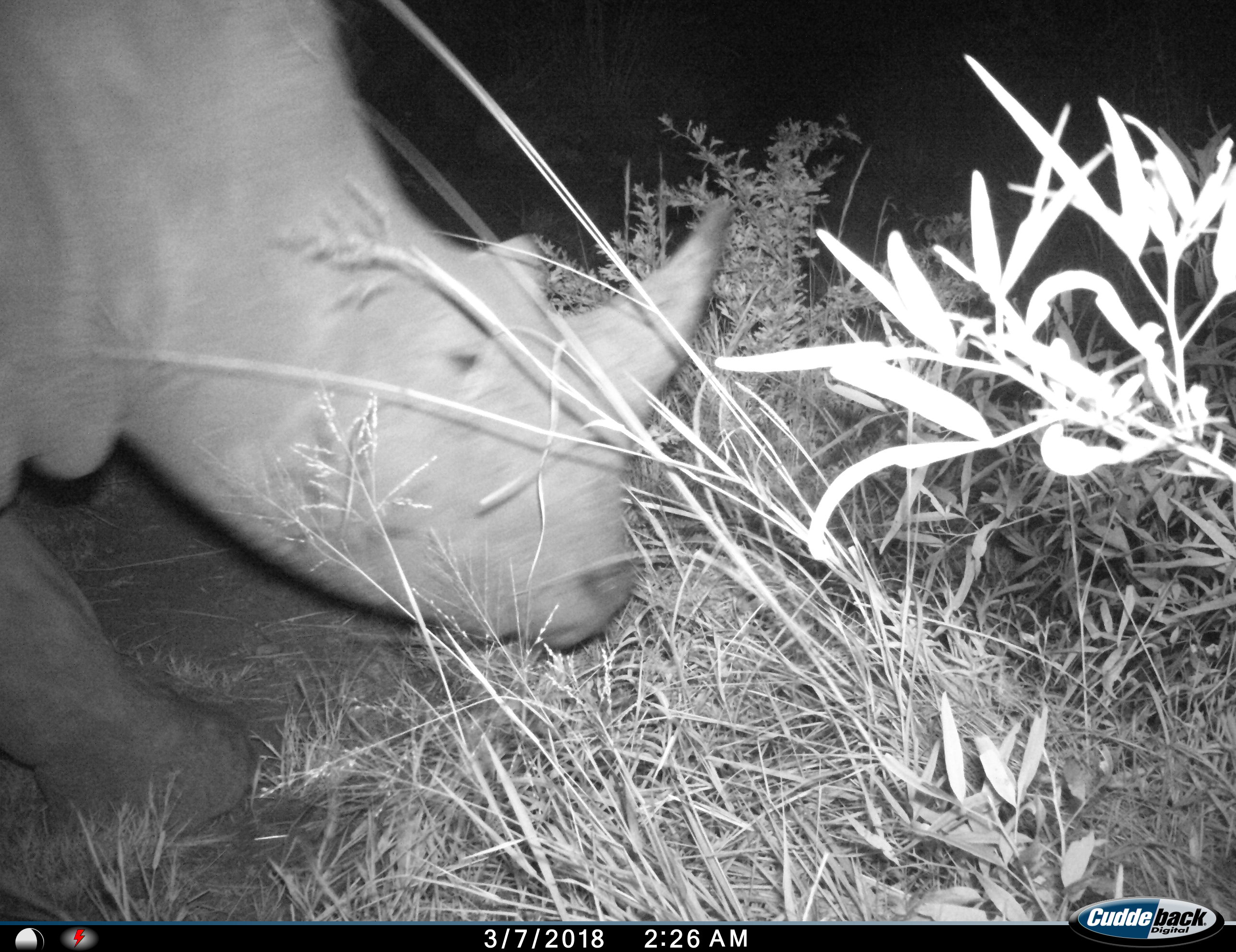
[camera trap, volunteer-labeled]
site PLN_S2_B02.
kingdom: Animalia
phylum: Chordata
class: Mammalia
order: Perissodactyla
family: Rhinocerotidae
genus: Diceros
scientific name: Diceros bicornis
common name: black rhinoceros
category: rhinocerosblack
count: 1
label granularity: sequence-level